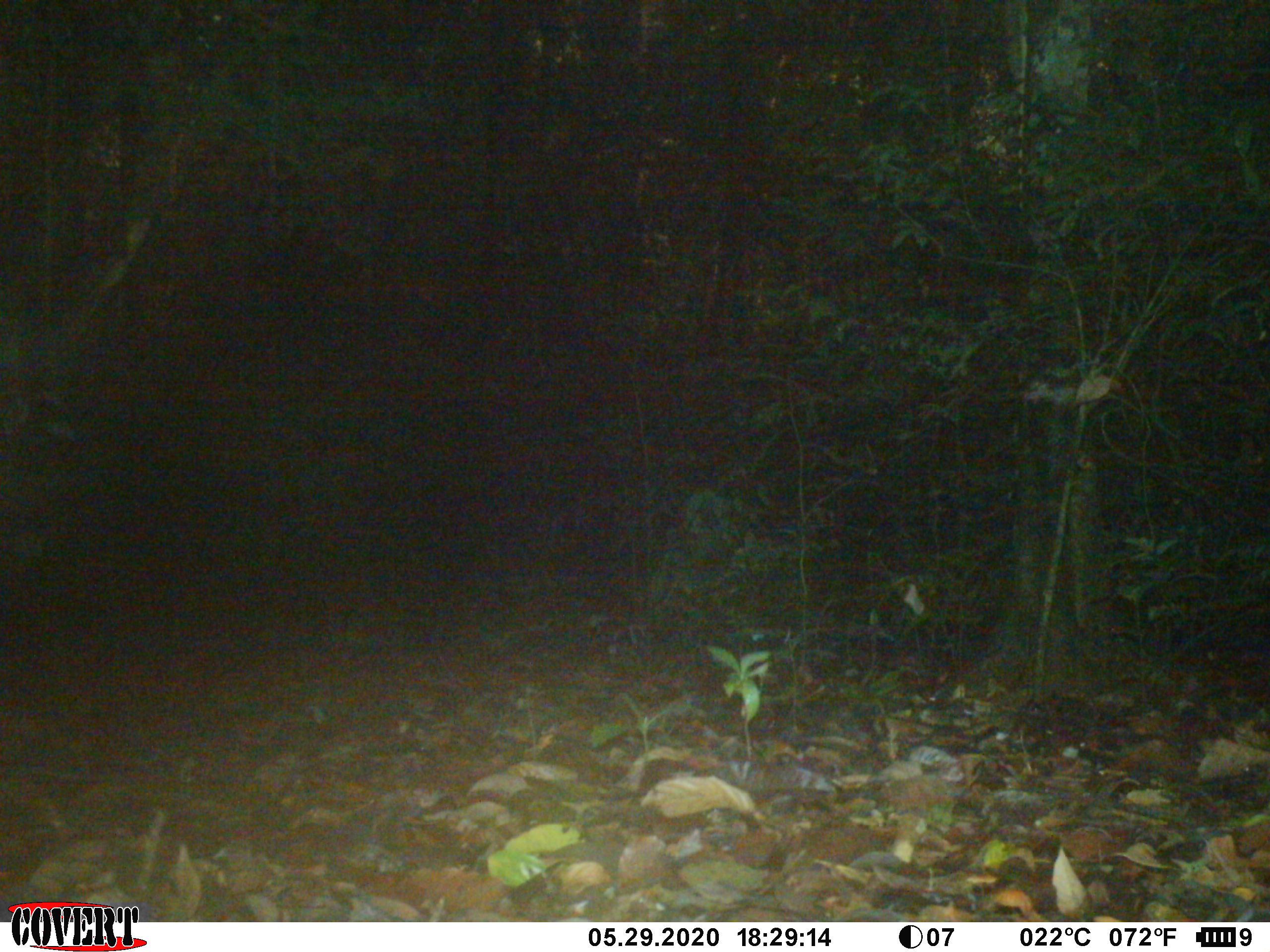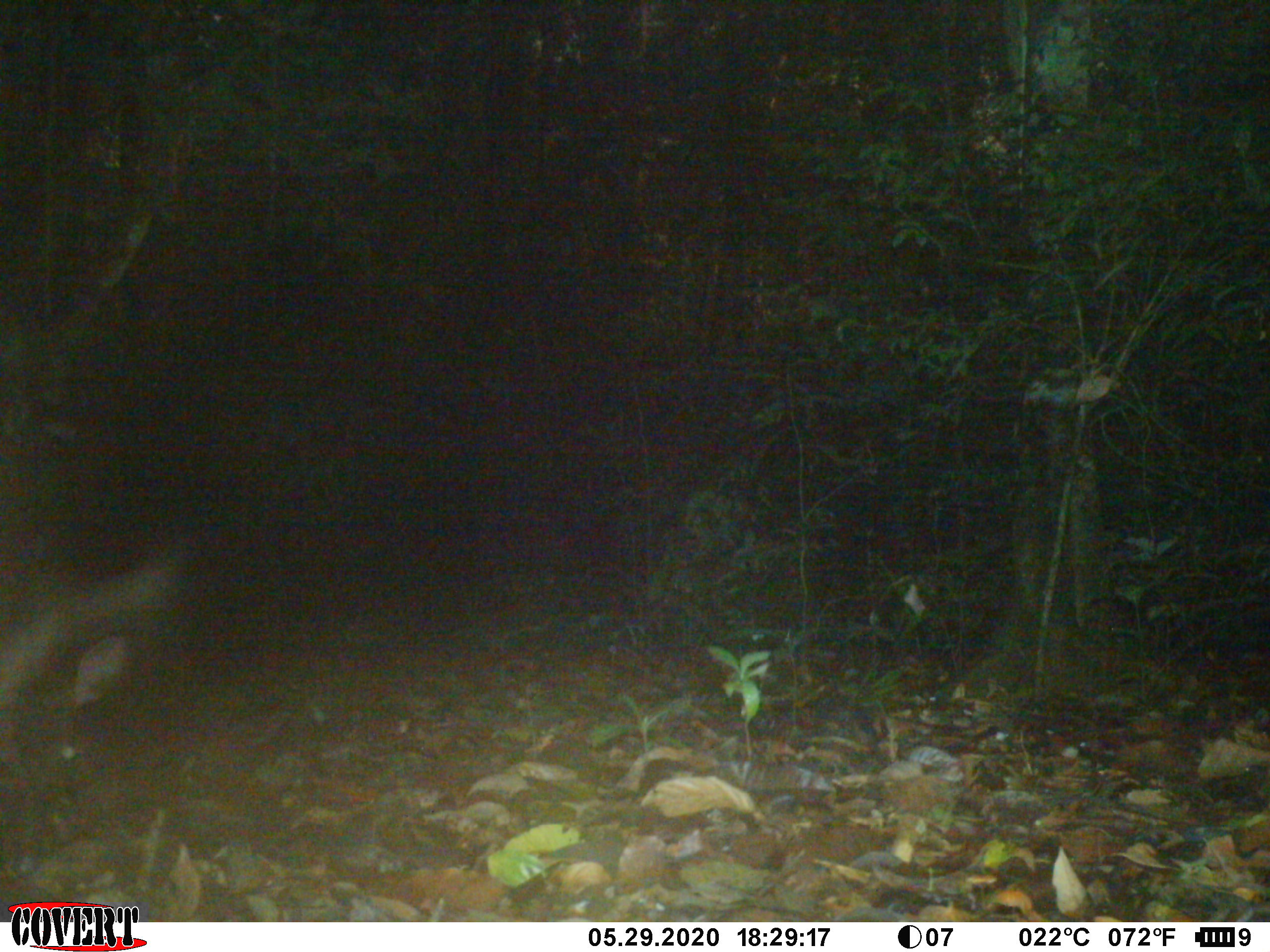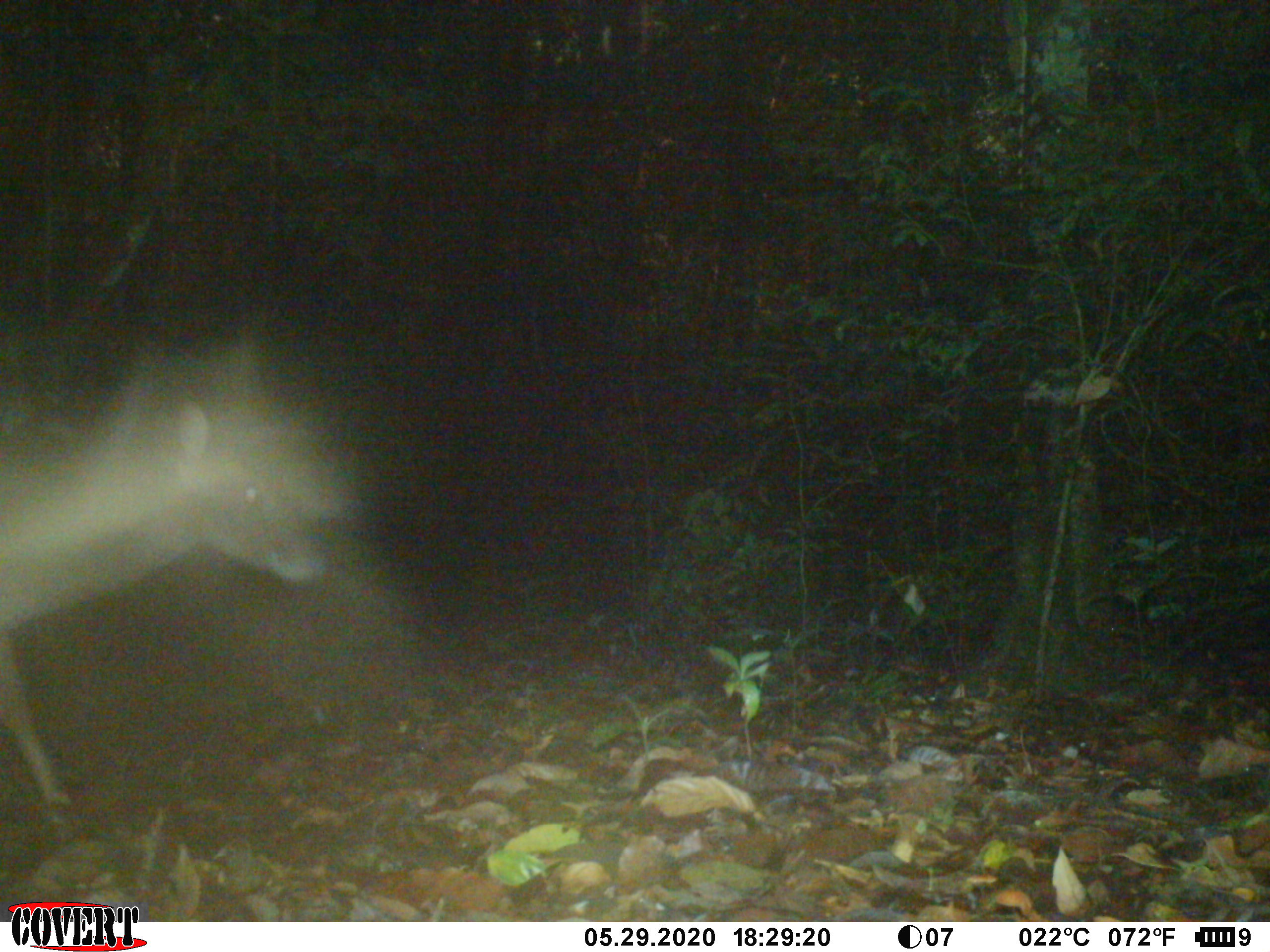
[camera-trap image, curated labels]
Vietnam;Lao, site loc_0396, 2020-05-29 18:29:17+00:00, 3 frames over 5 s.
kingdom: Animalia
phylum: Chordata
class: Mammalia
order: Artiodactyla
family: Cervidae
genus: Muntiacus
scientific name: Muntiacus vuquangensis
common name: large-antlered muntjac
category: large antlered muntjac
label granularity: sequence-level